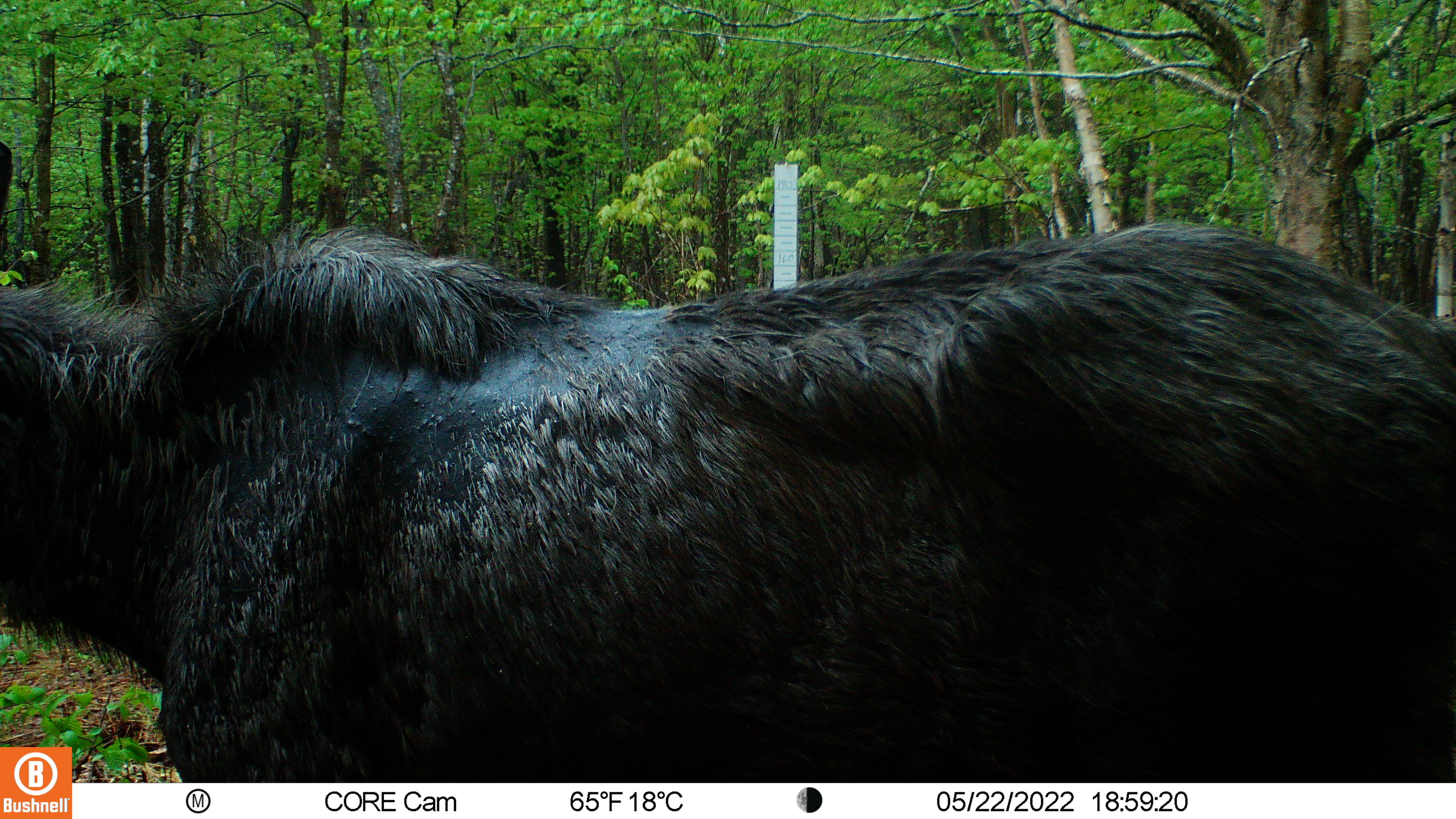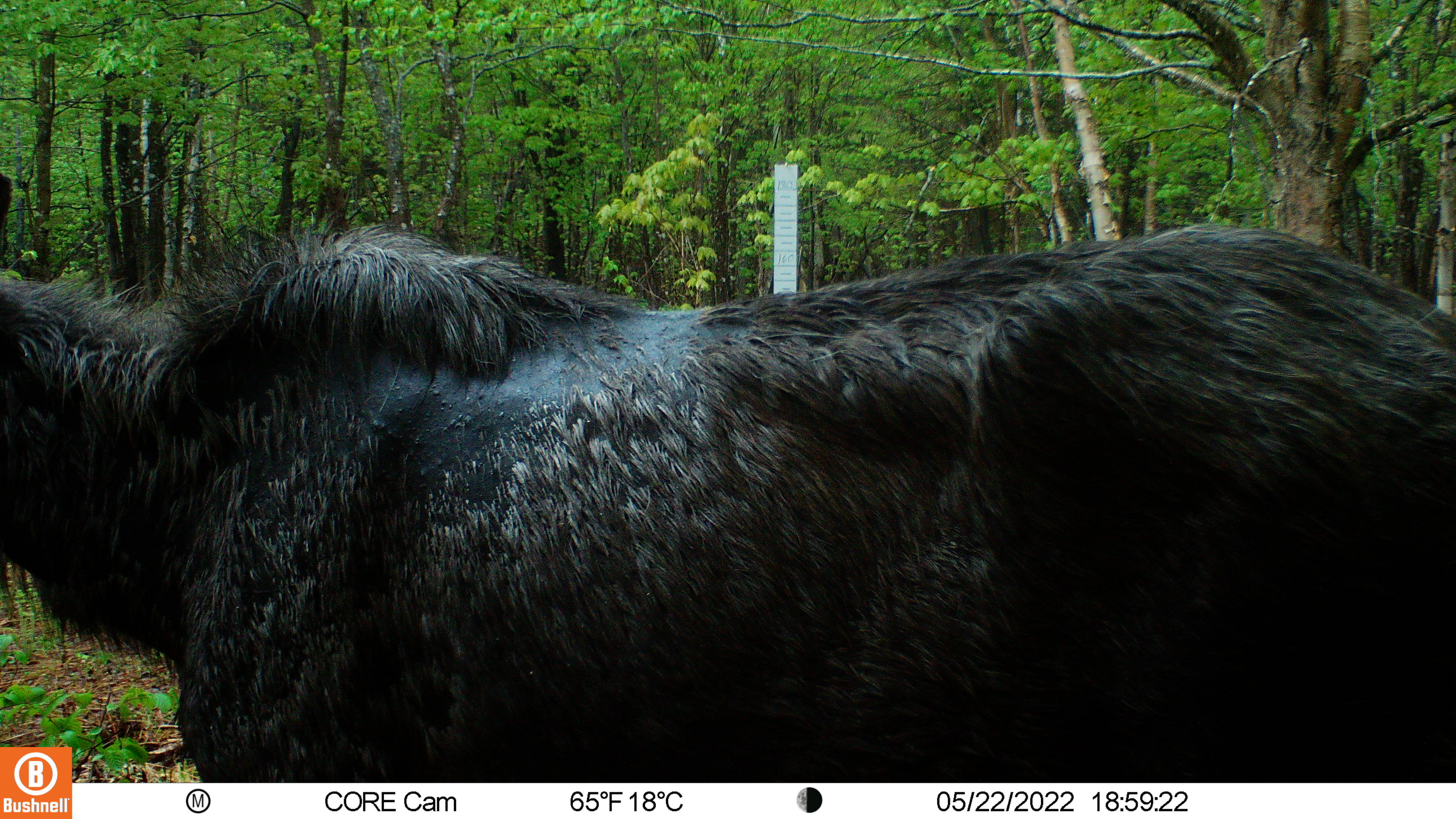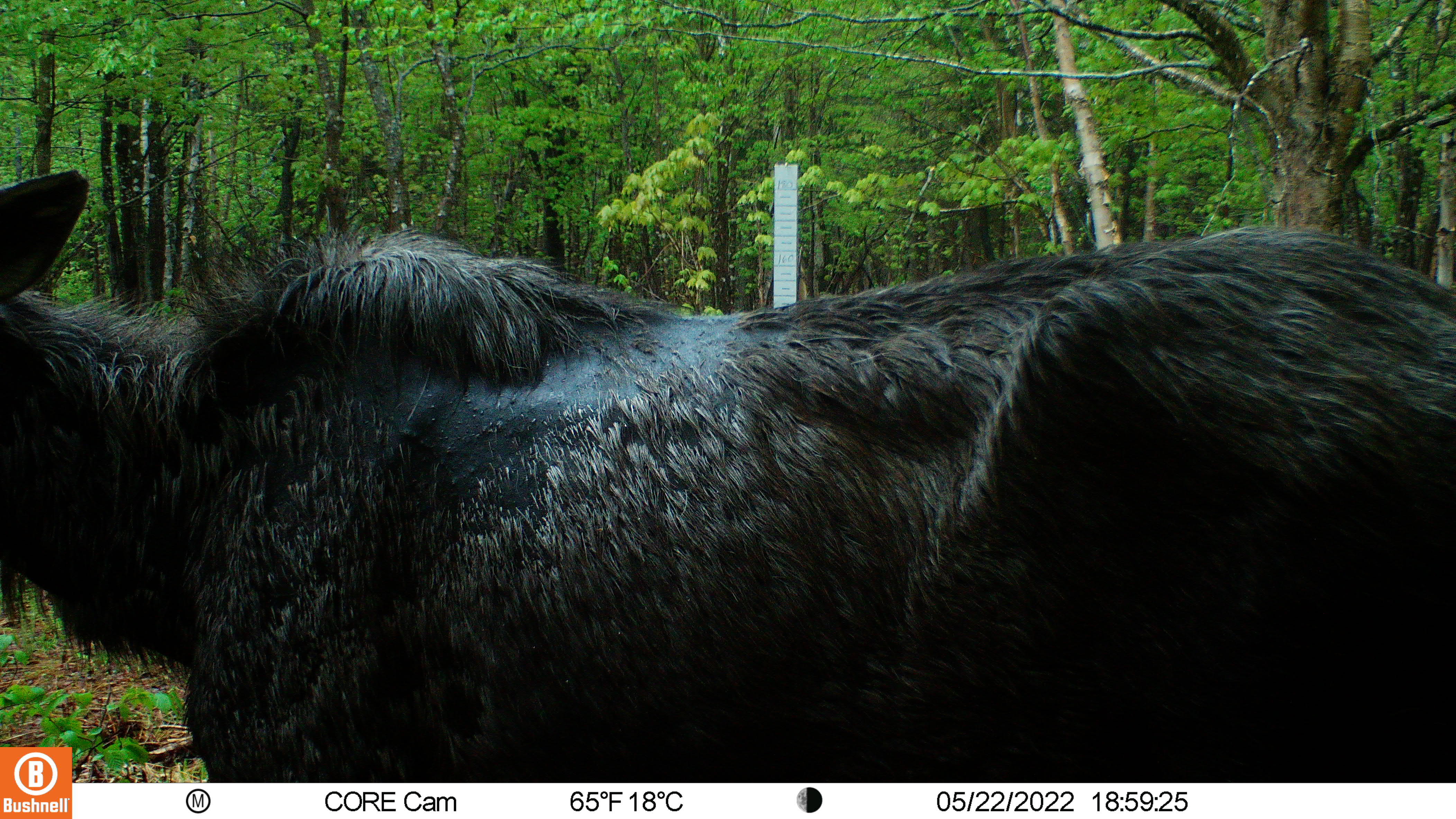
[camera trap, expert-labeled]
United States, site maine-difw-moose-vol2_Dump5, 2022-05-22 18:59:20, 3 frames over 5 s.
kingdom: Animalia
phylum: Chordata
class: Mammalia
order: Artiodactyla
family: Cervidae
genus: Alces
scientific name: Alces alces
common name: moose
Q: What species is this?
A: Moose (Alces alces).